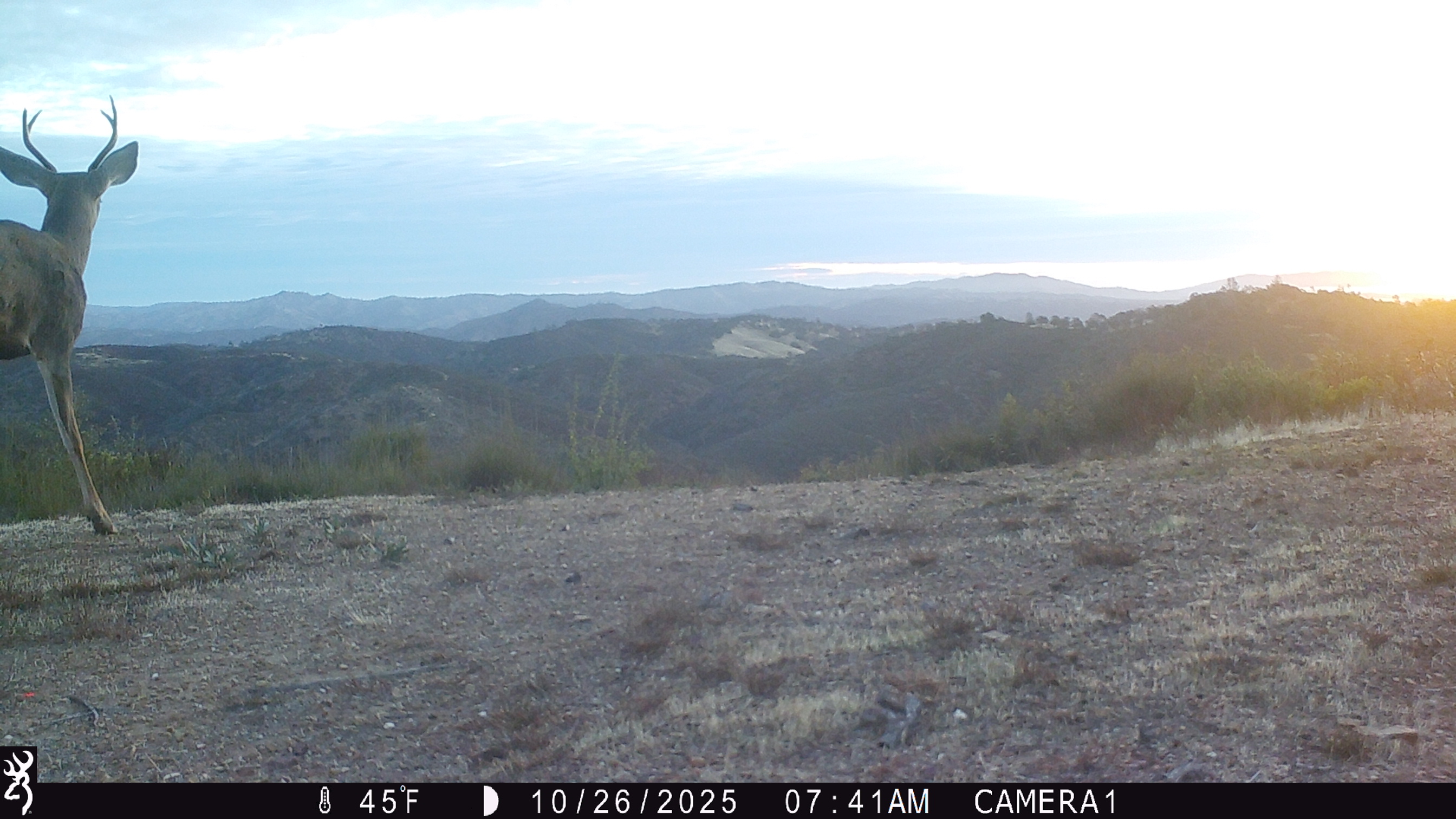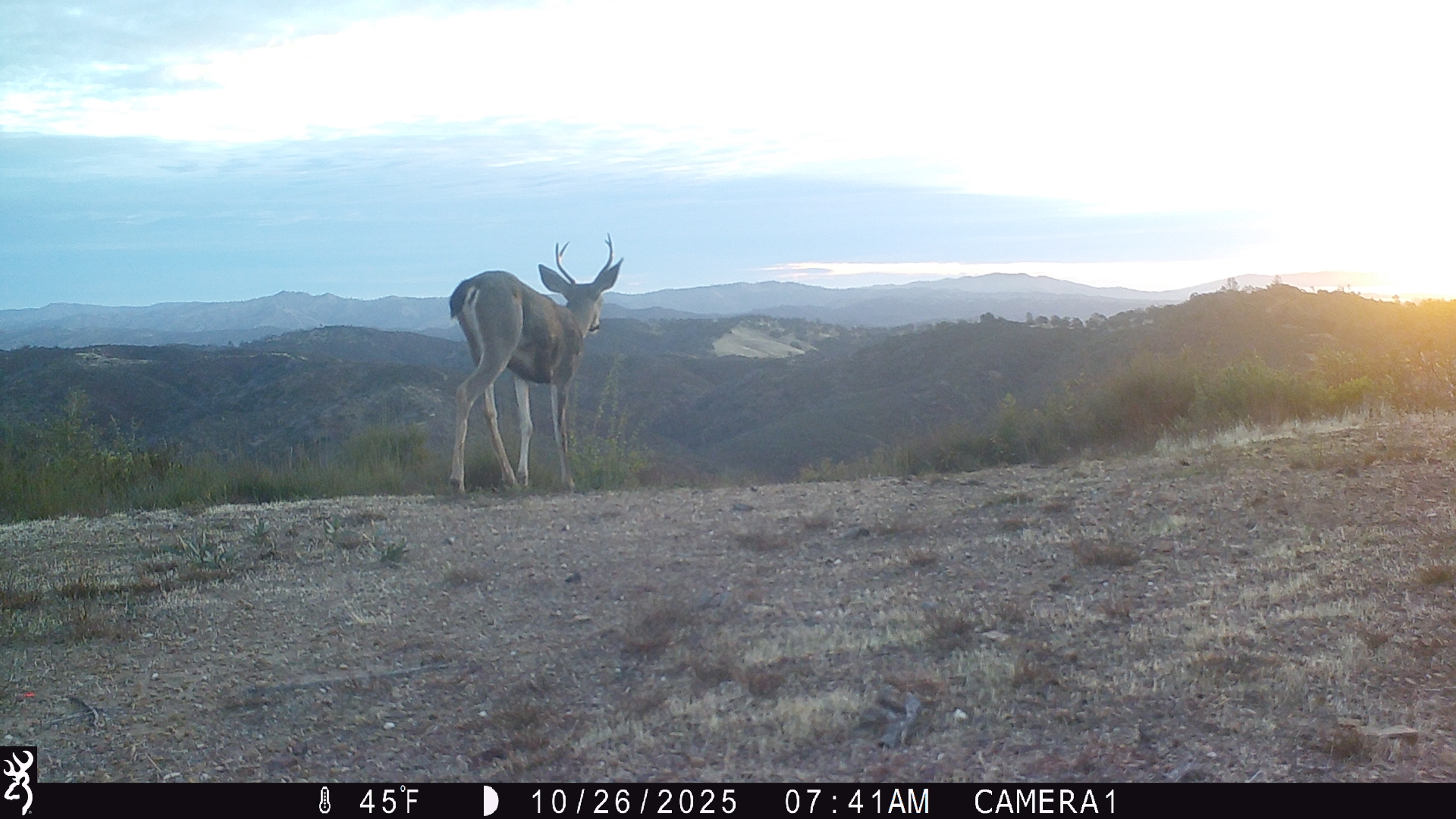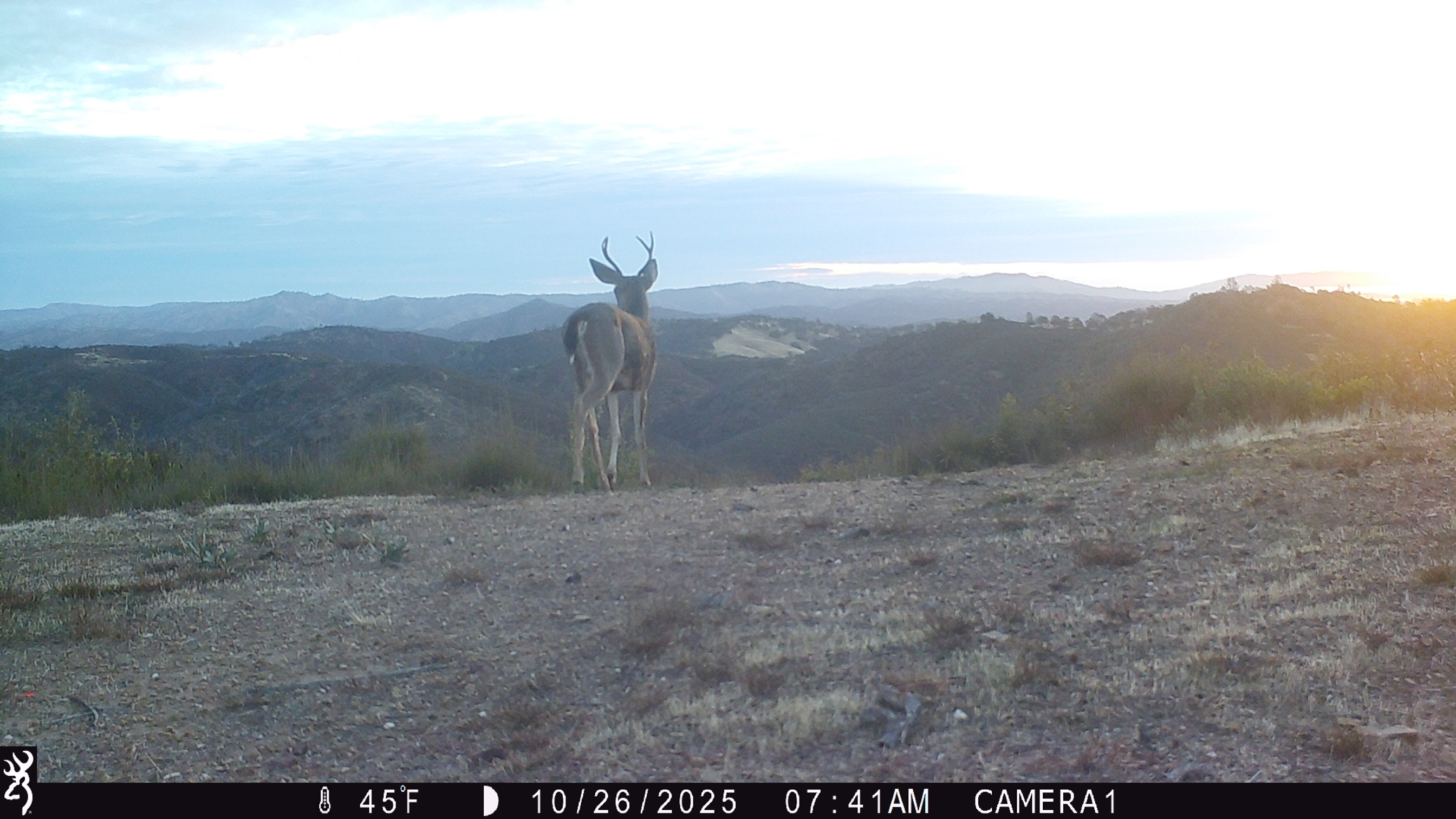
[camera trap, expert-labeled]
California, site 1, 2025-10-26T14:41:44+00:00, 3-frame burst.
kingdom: Animalia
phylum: Chordata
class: Mammalia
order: Artiodactyla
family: Cervidae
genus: Odocoileus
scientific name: Odocoileus hemionus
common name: mule deer